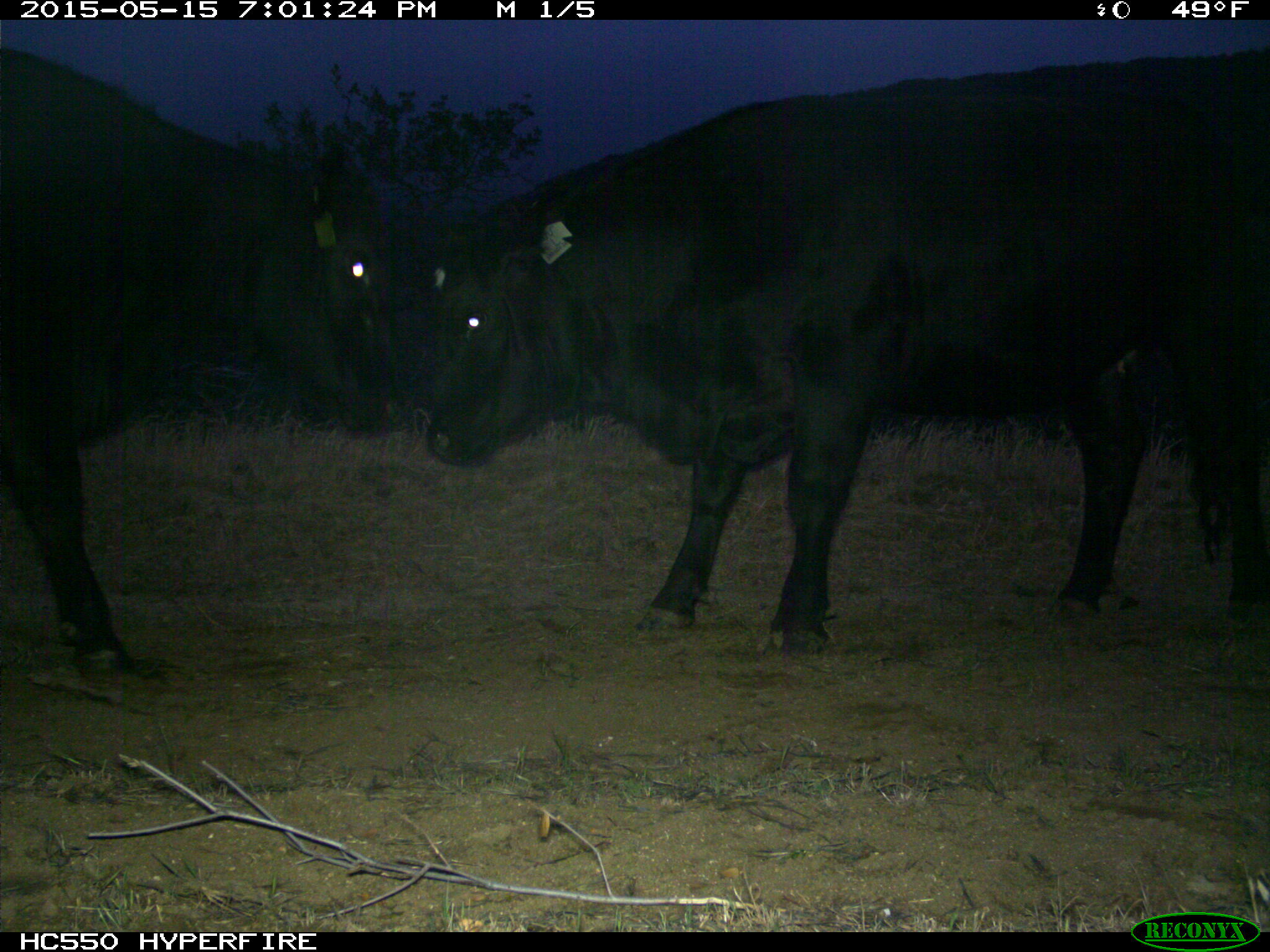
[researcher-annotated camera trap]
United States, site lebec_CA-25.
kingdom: Animalia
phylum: Chordata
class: Mammalia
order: Artiodactyla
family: Bovidae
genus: Bos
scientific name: Bos taurus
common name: domestic cow